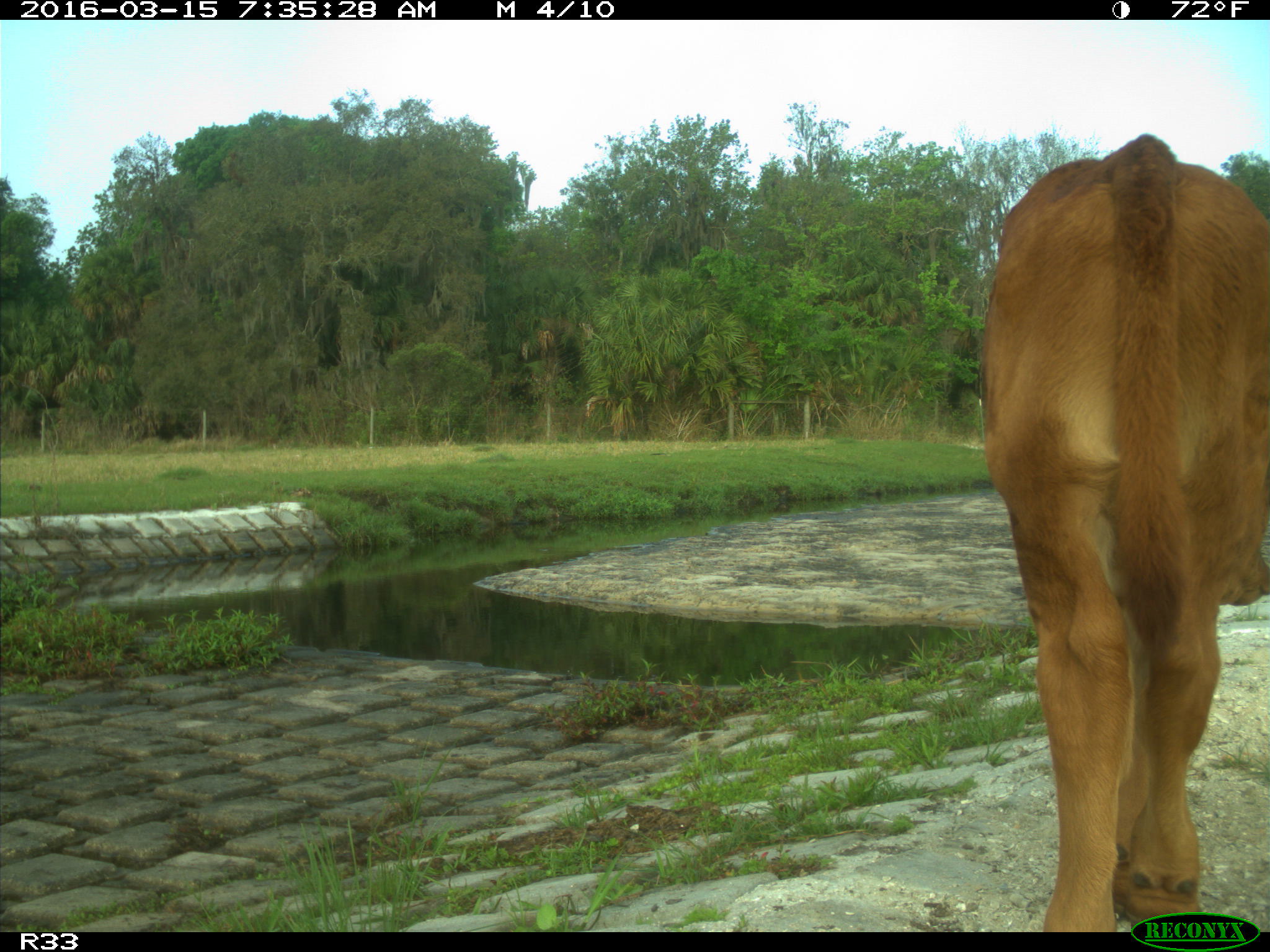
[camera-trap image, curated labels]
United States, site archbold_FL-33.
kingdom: Animalia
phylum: Chordata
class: Mammalia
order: Artiodactyla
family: Bovidae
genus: Bos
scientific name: Bos taurus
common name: domestic cow